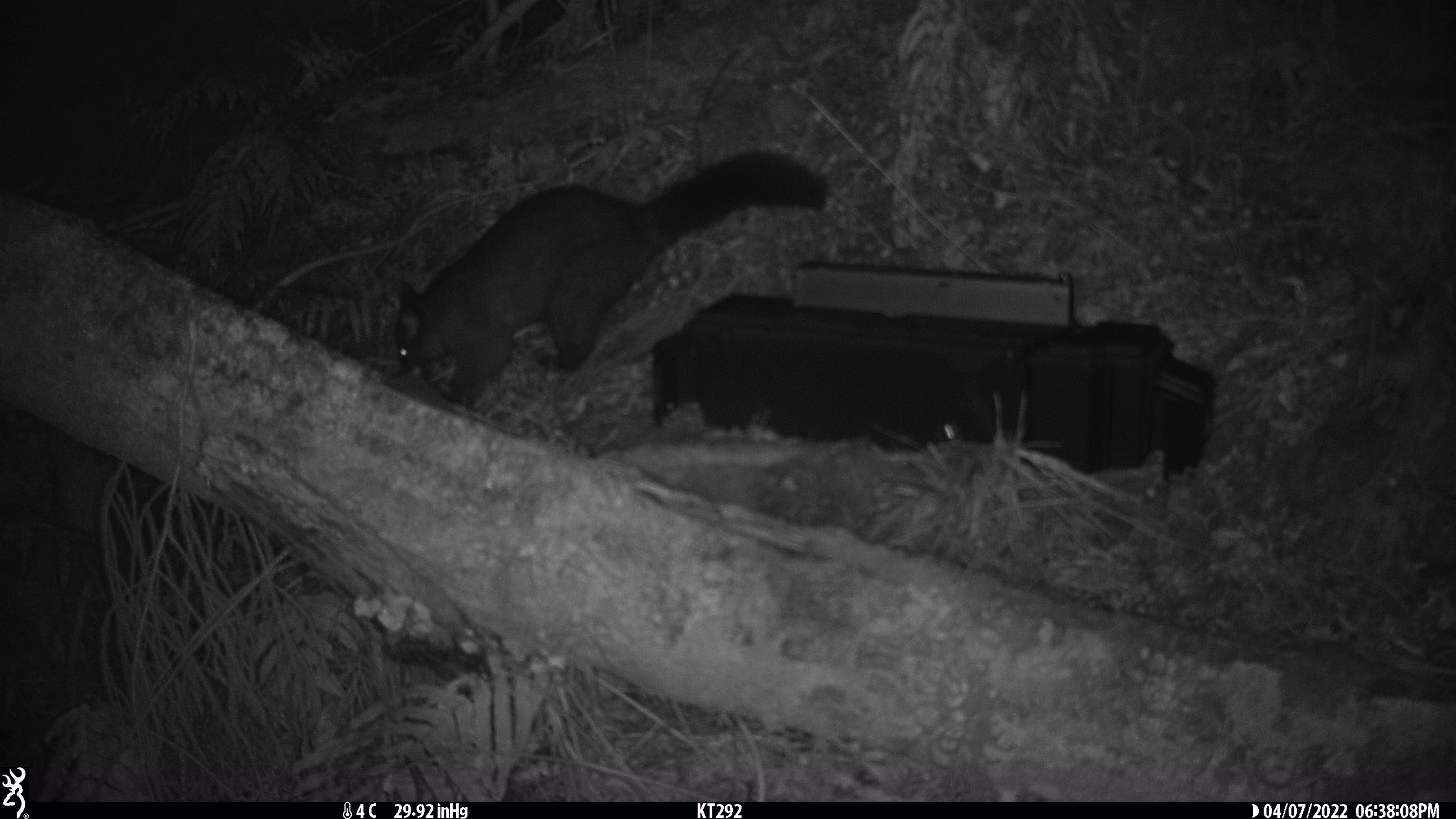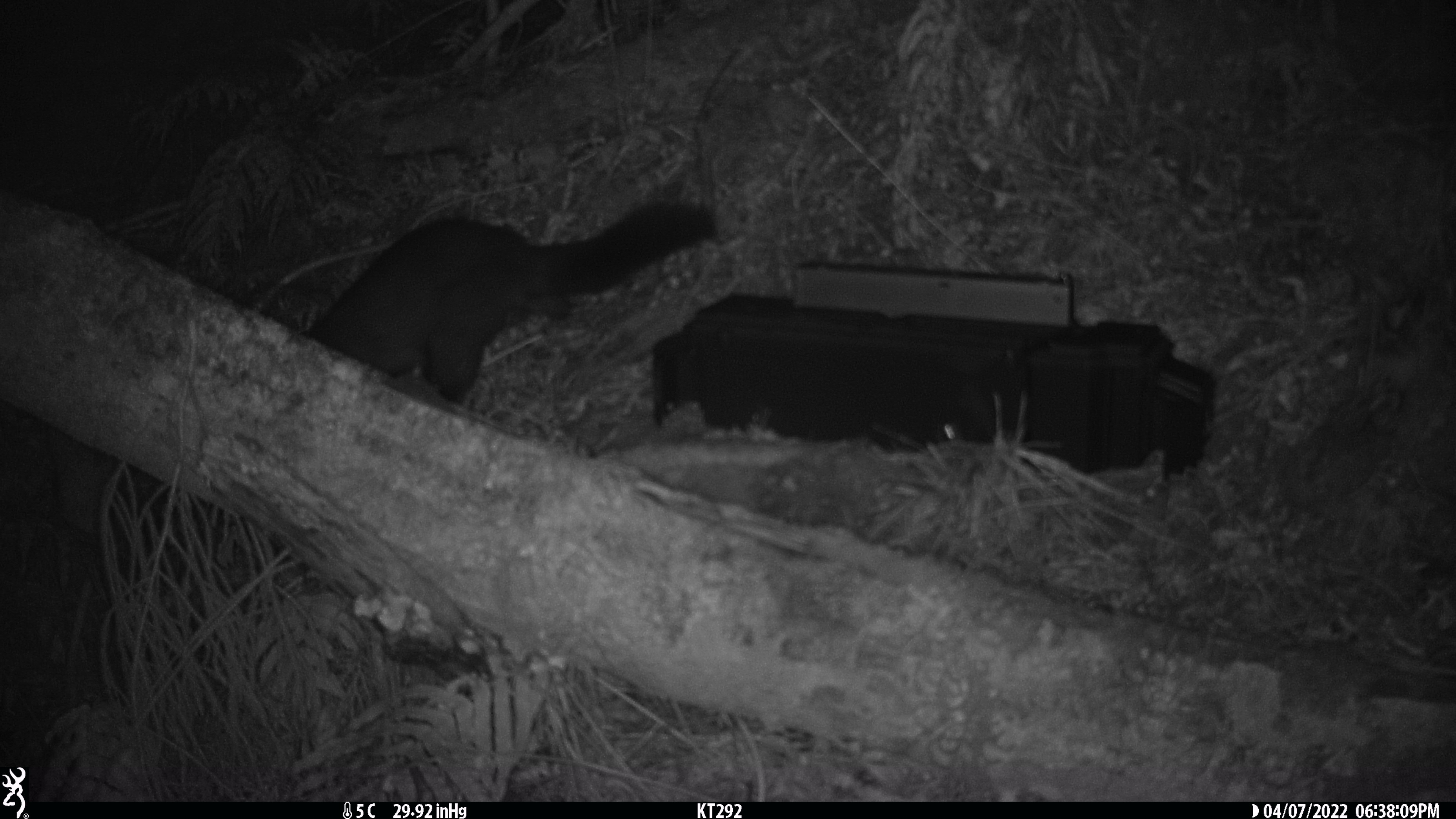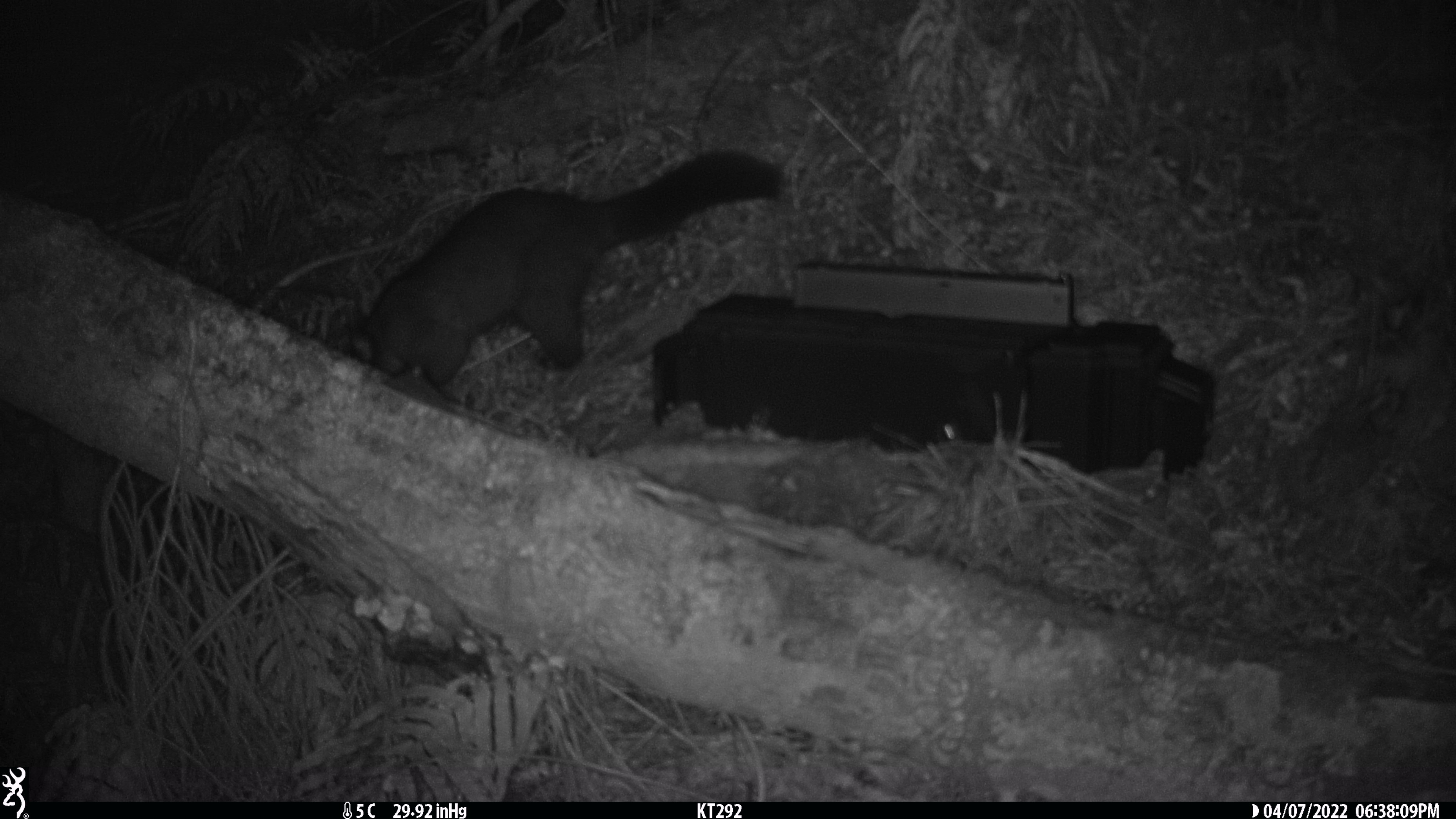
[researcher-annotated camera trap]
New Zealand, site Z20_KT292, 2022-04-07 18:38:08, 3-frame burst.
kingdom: Animalia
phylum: Chordata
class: Mammalia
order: Diprotodontia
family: Phalangeridae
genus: Trichosurus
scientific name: Trichosurus vulpecula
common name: common brushtail possum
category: possum